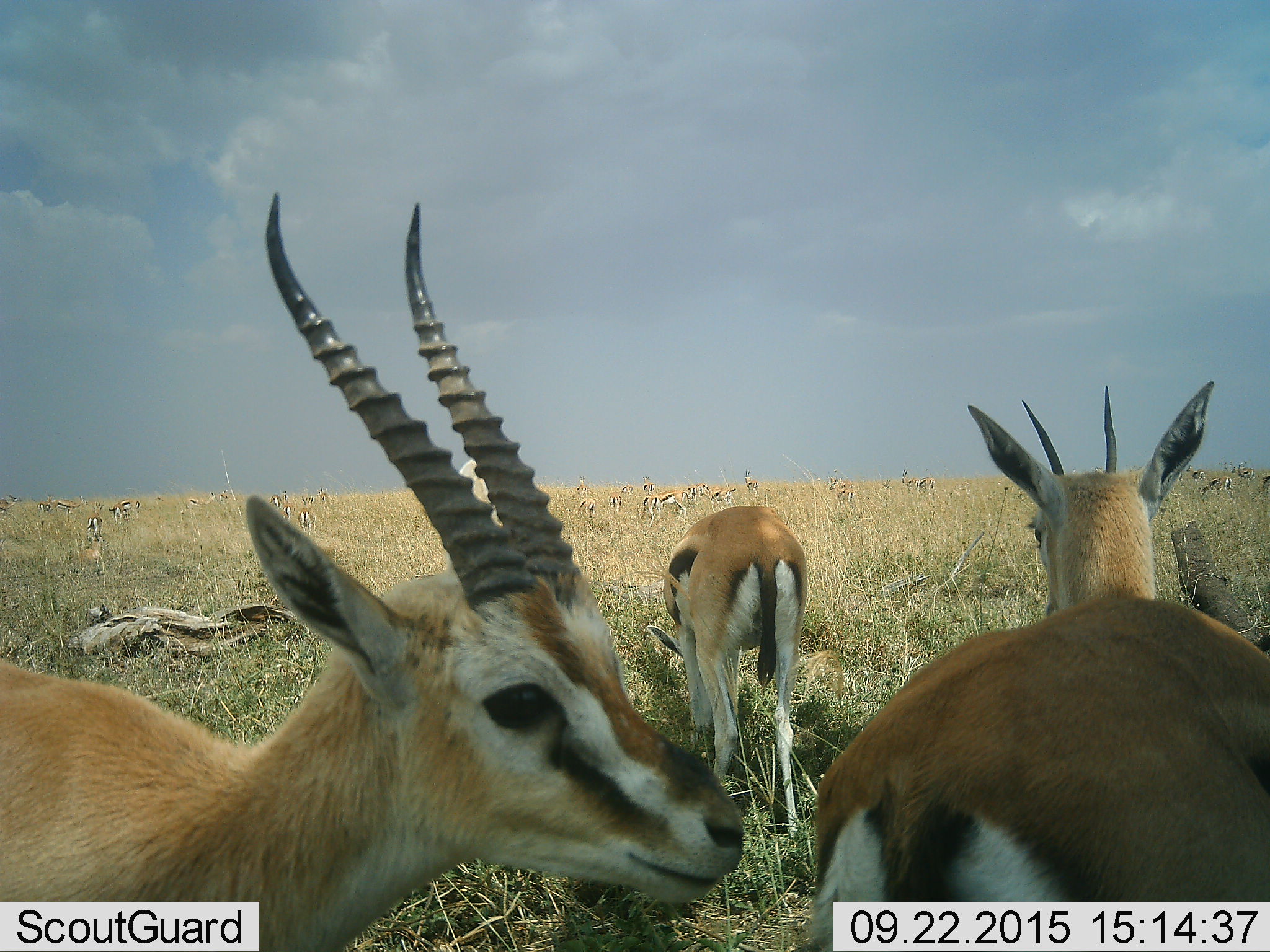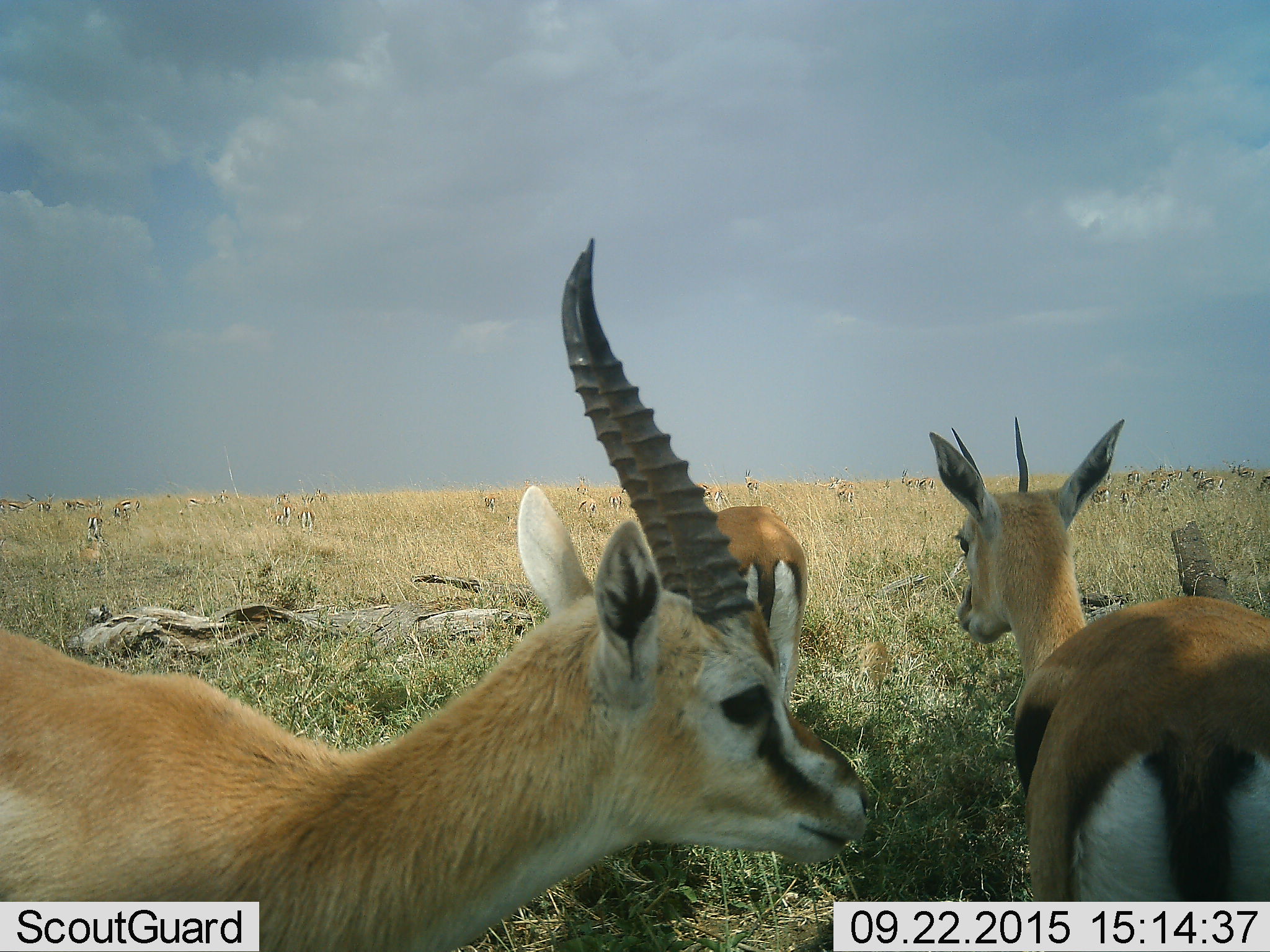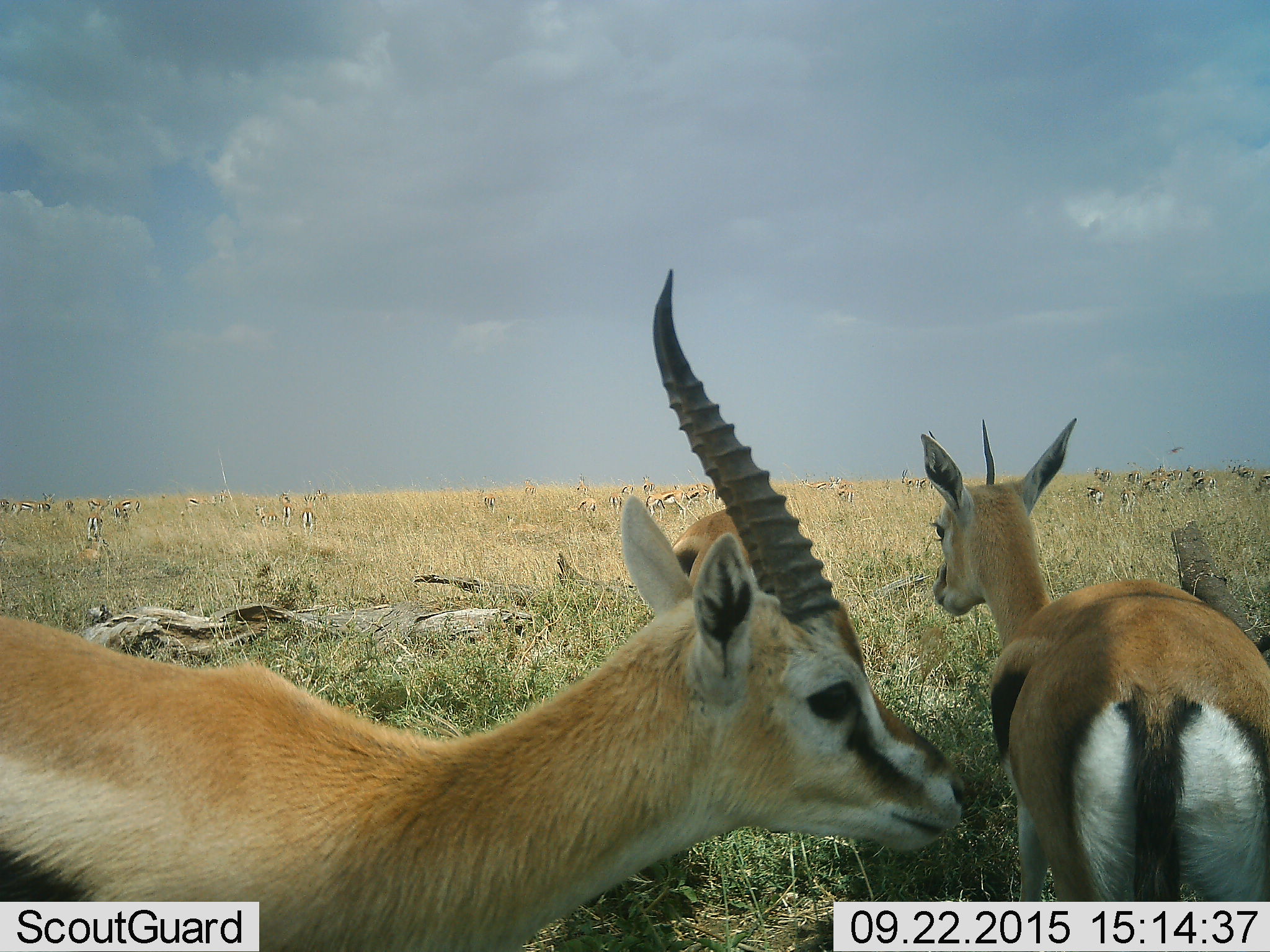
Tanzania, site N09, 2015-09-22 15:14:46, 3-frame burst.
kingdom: Animalia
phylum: Chordata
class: Mammalia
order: Artiodactyla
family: Bovidae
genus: Eudorcas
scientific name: Eudorcas thomsonii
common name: thomson's gazelle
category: gazellethomsons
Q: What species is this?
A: Gazellethomsons (thomson's gazelle) (Eudorcas thomsonii).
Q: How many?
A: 11-50.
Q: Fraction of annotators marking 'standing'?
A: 62%.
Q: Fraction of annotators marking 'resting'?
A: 38%.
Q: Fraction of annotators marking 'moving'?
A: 88%.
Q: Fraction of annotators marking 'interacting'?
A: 25%.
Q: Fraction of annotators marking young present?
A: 0%.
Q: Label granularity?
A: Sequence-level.